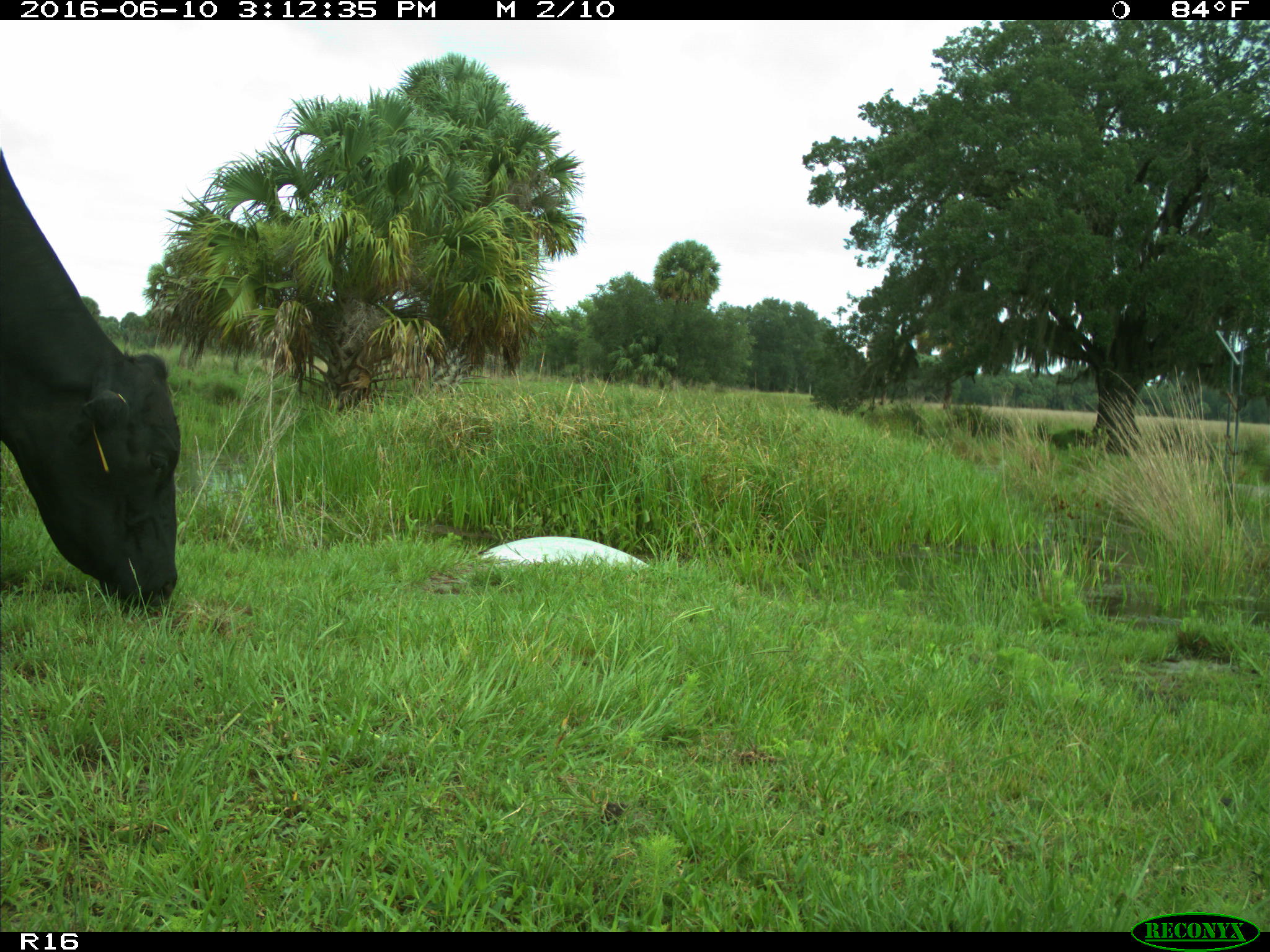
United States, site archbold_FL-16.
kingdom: Animalia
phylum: Chordata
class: Mammalia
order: Artiodactyla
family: Bovidae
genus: Bos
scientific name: Bos taurus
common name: domestic cow